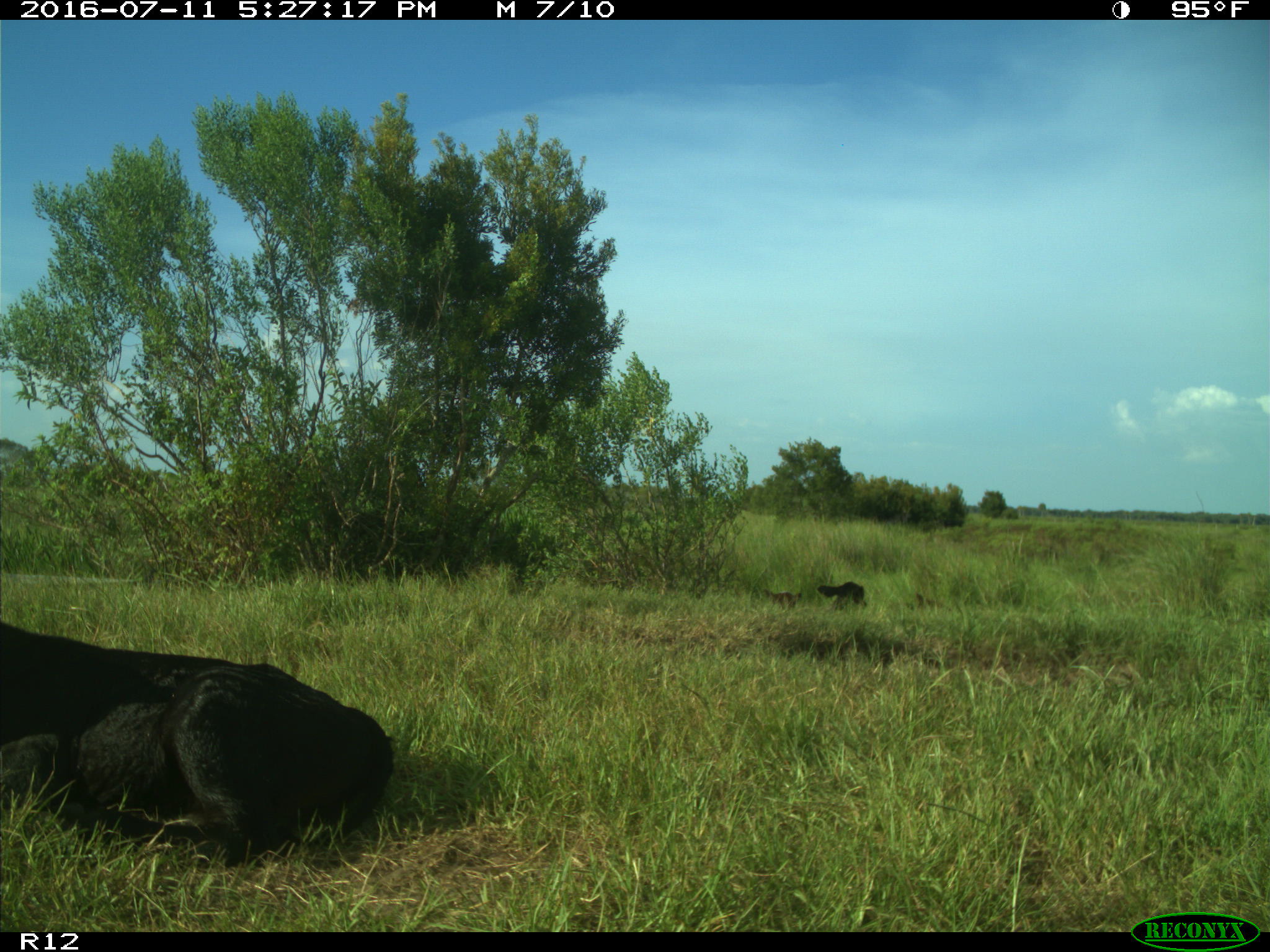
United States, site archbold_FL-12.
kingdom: Animalia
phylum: Chordata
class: Mammalia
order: Artiodactyla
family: Bovidae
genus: Bos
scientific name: Bos taurus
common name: domestic cow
Bos taurus (domestic cow).